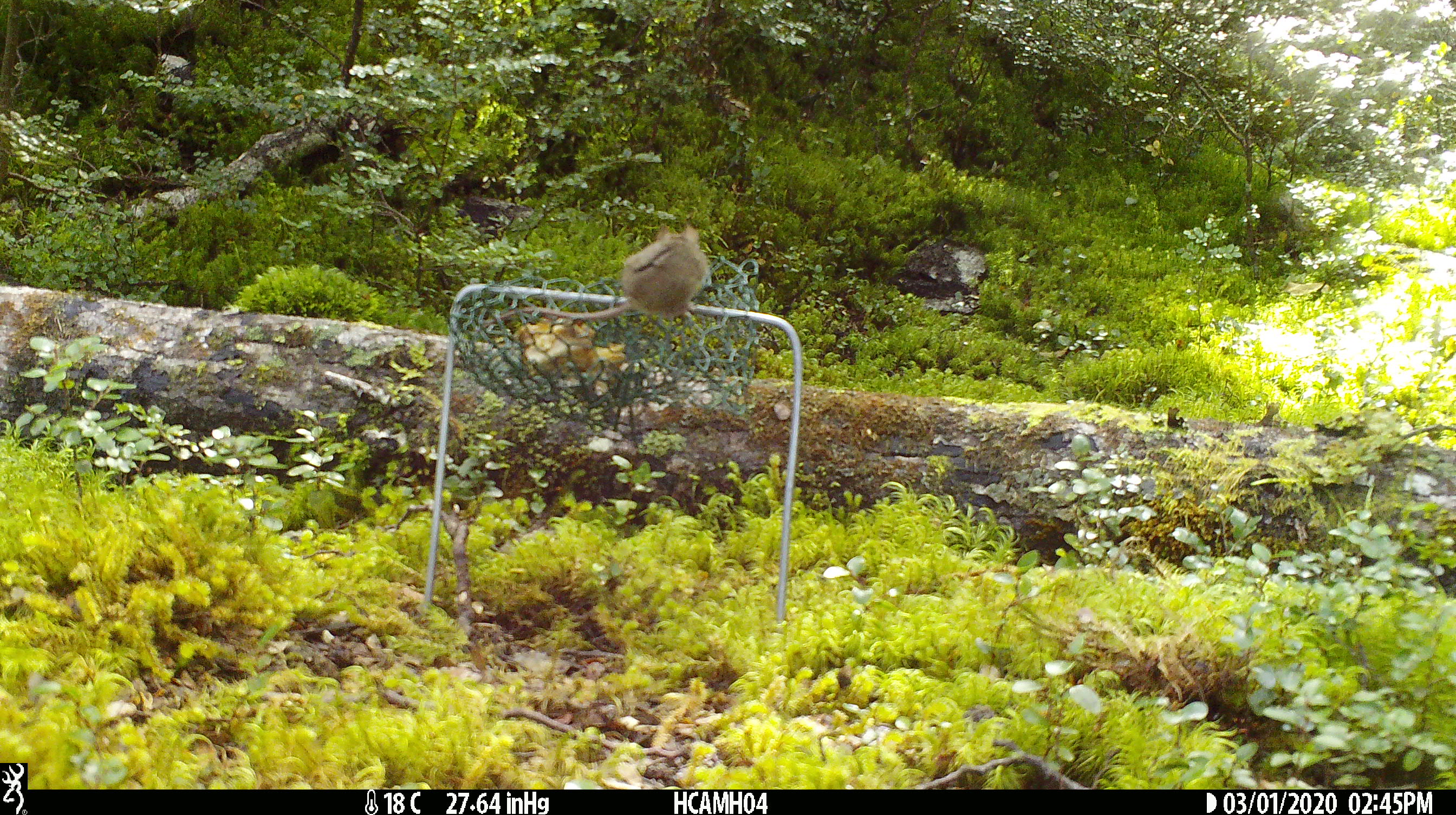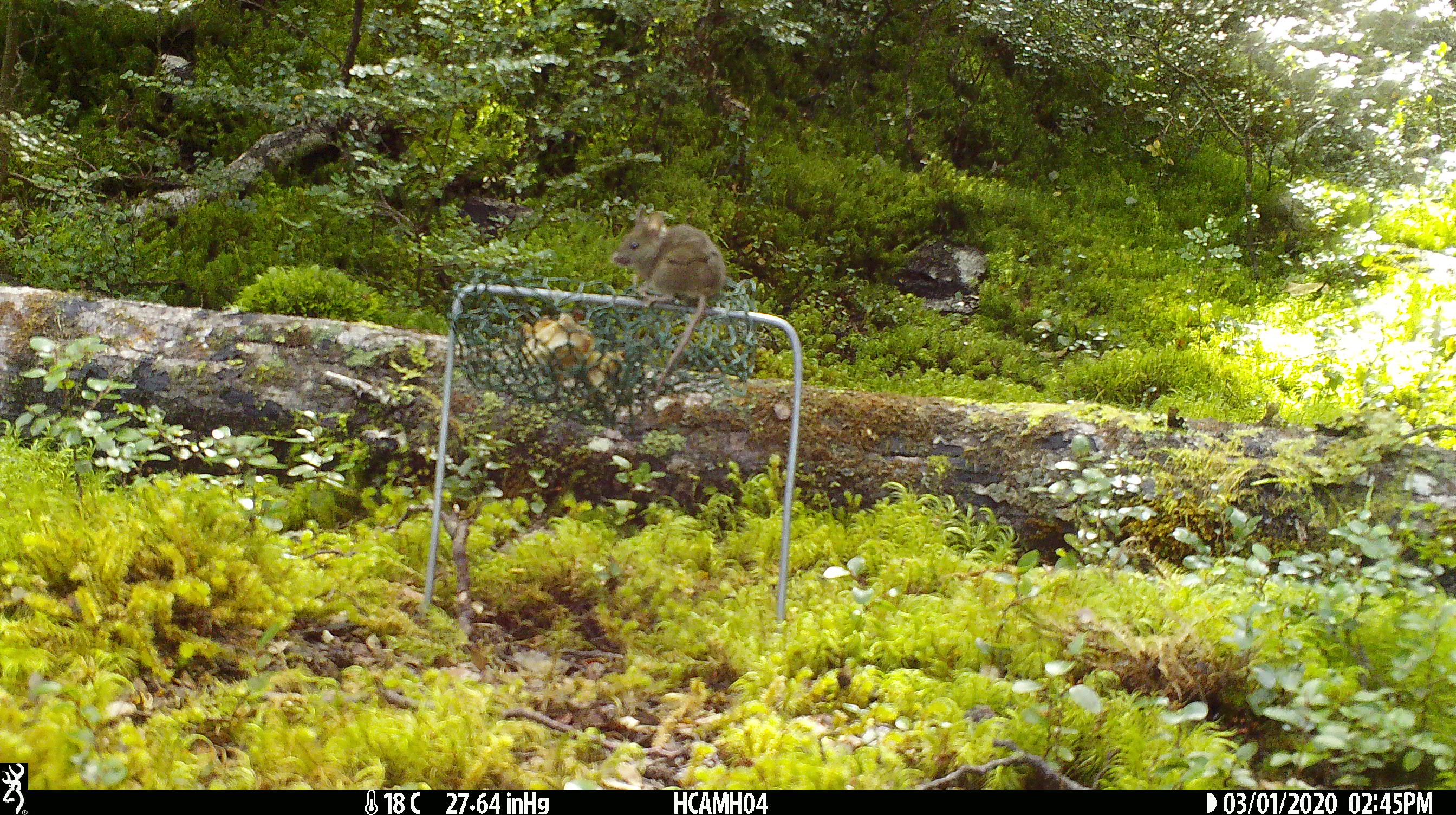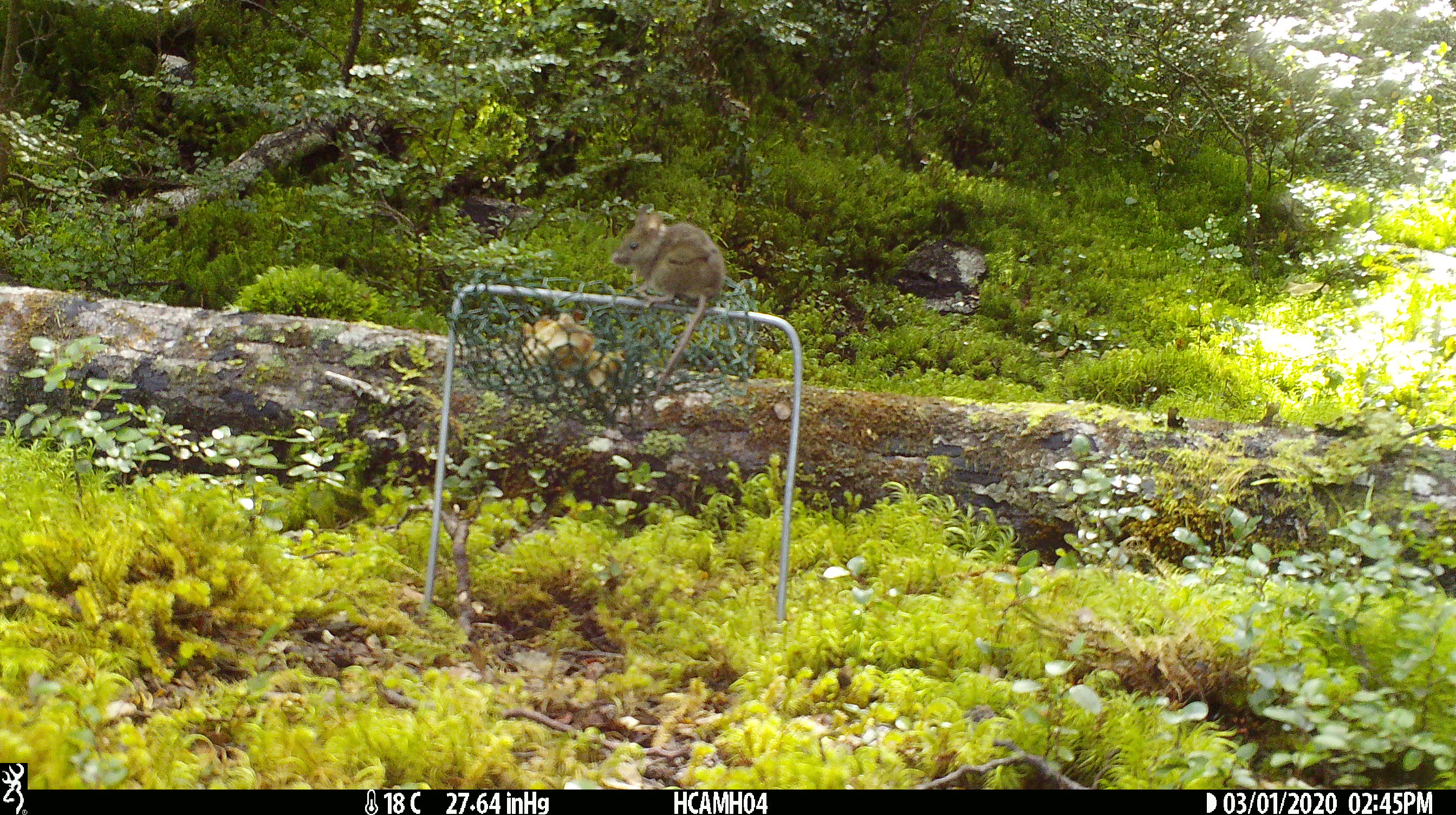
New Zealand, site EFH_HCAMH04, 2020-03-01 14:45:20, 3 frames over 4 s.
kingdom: Animalia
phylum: Chordata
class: Mammalia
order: Rodentia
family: Muridae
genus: Mus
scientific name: Mus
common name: mouse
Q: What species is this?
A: Mouse (Mus).